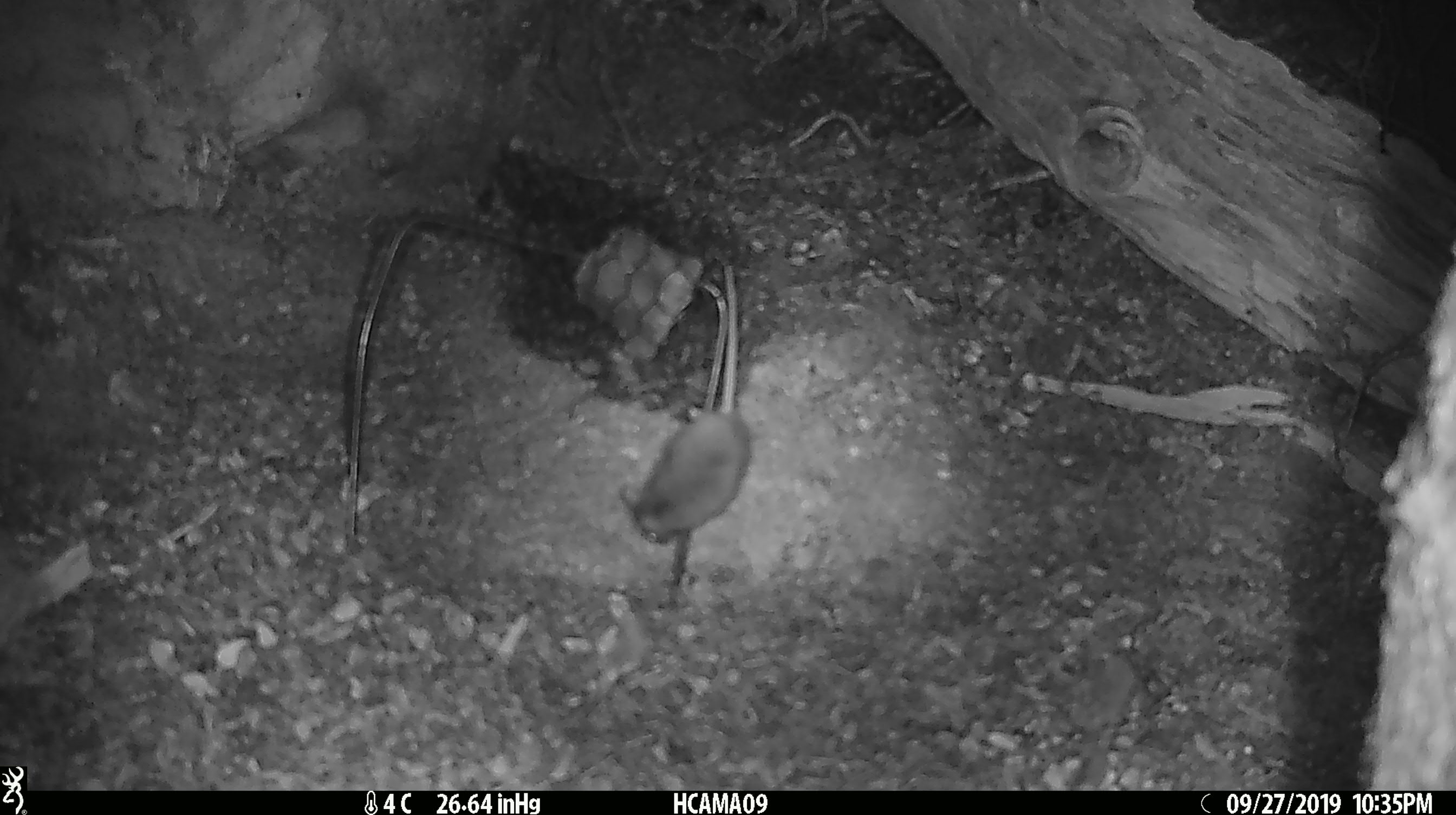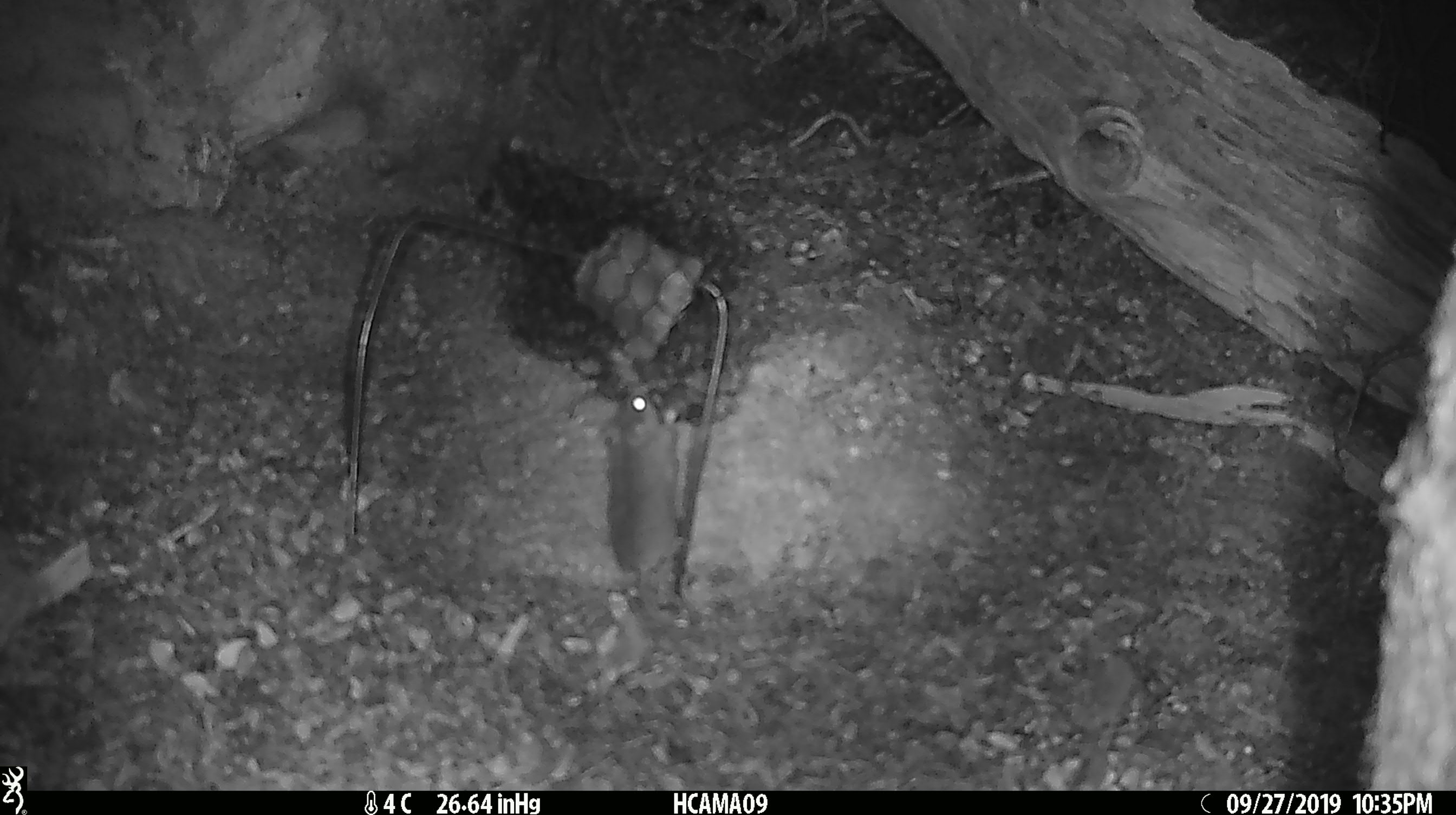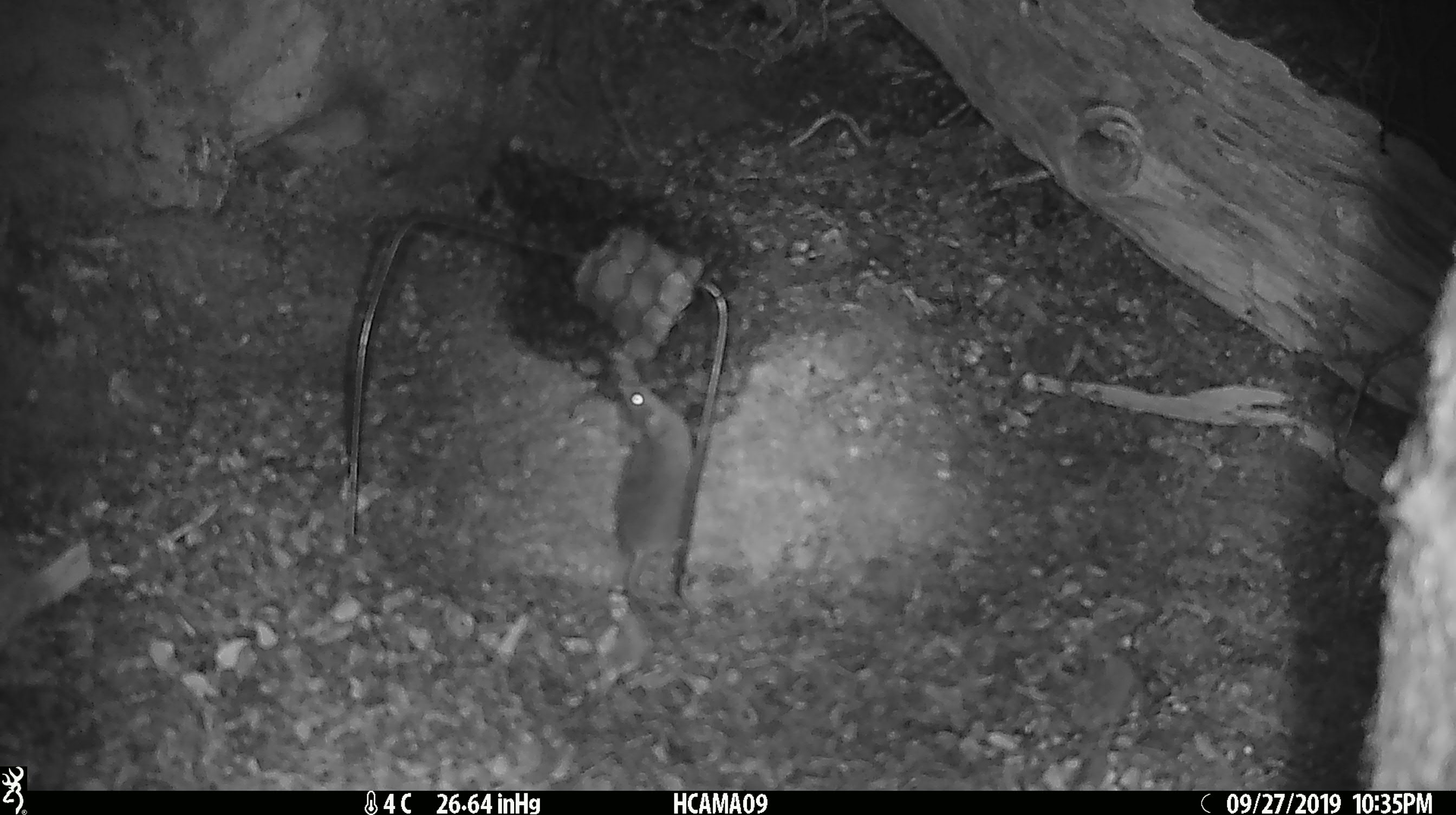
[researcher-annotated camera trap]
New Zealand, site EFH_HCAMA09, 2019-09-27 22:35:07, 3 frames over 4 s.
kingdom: Animalia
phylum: Chordata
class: Mammalia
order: Rodentia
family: Muridae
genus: Mus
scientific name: Mus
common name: mouse